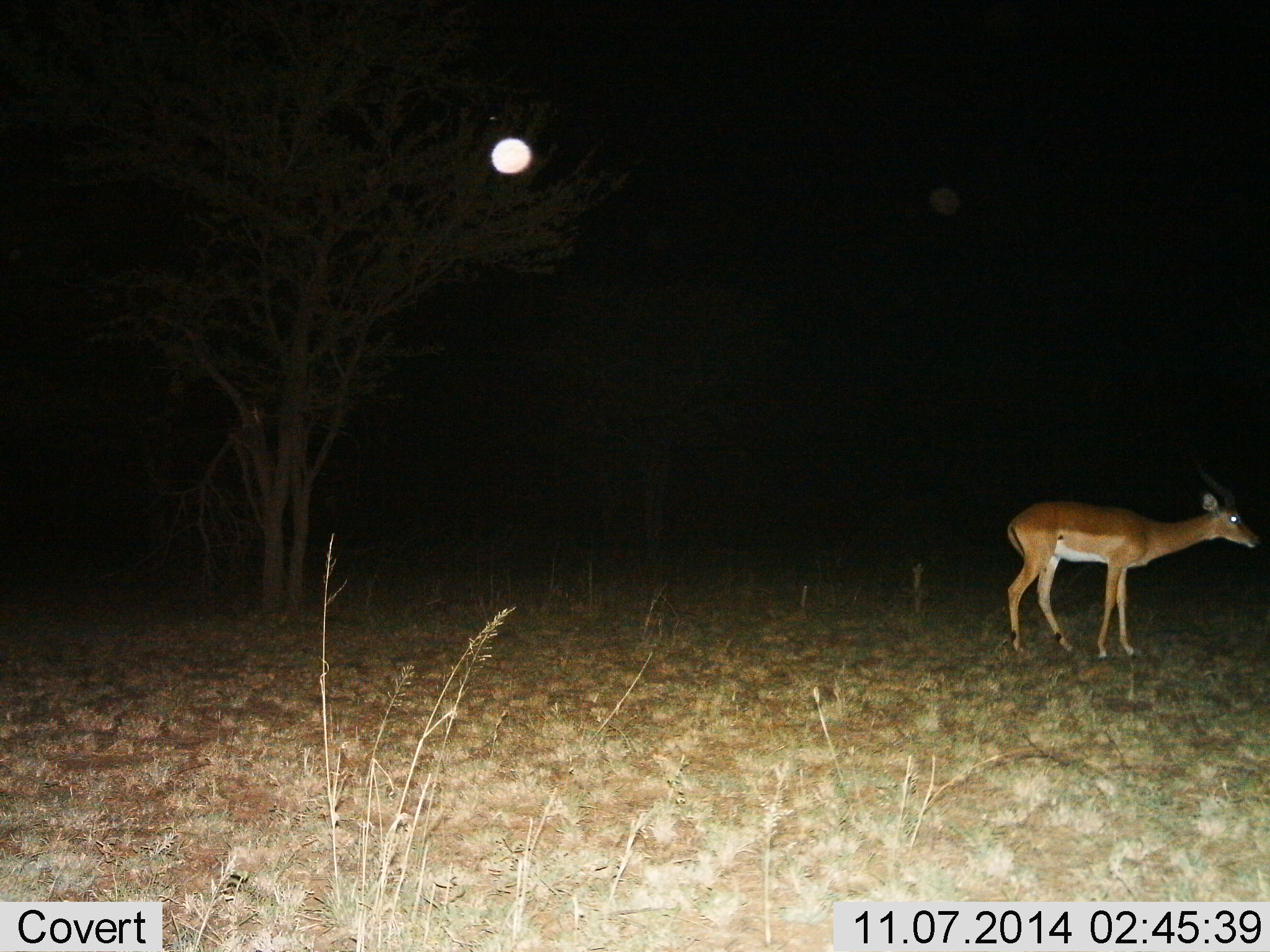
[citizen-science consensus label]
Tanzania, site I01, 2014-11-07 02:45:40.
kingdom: Animalia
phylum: Chordata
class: Mammalia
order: Artiodactyla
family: Bovidae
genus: Aepyceros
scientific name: Aepyceros melampus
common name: impala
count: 1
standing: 90%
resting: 0%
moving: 10%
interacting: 0%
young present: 0%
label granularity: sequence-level